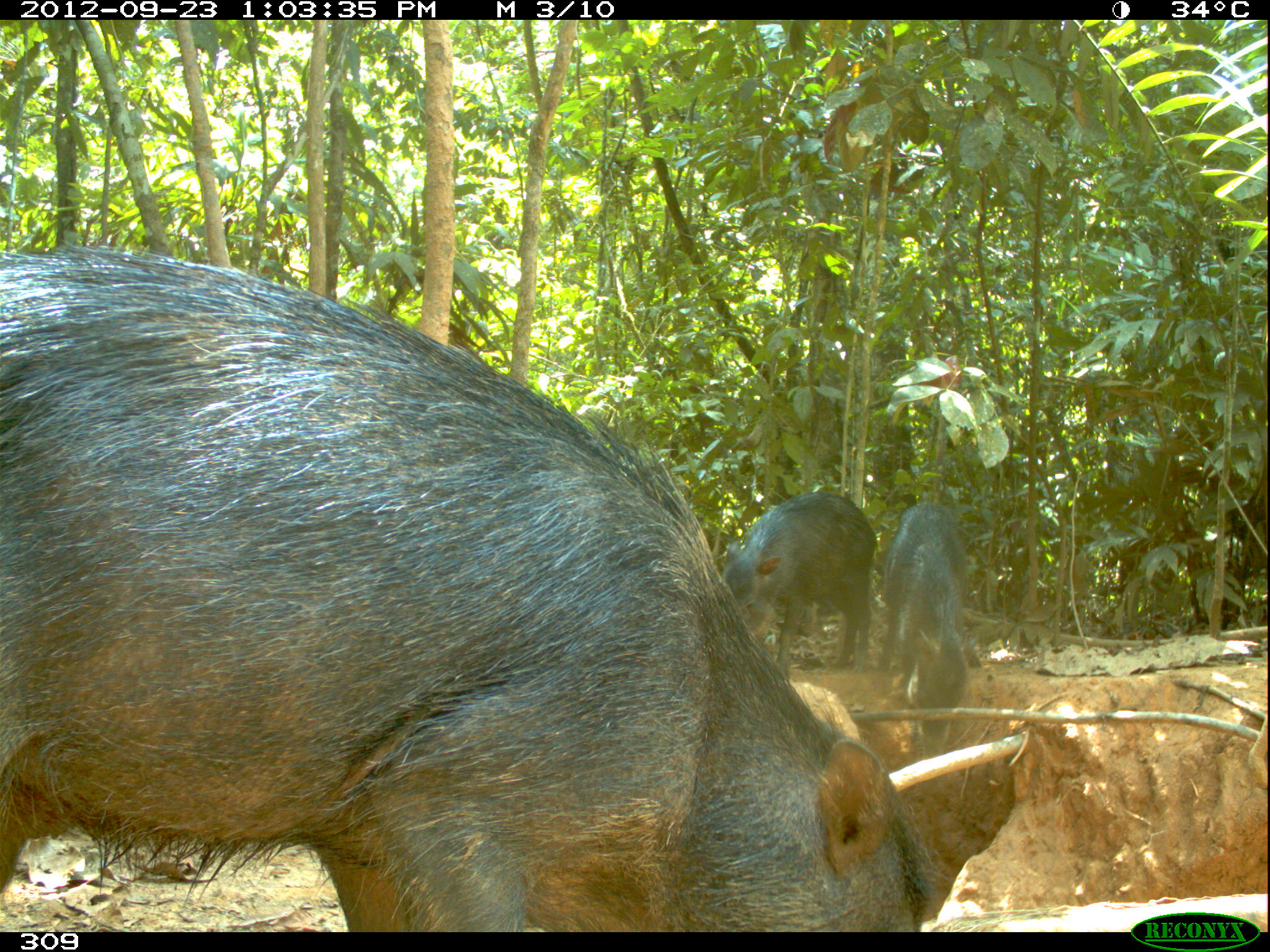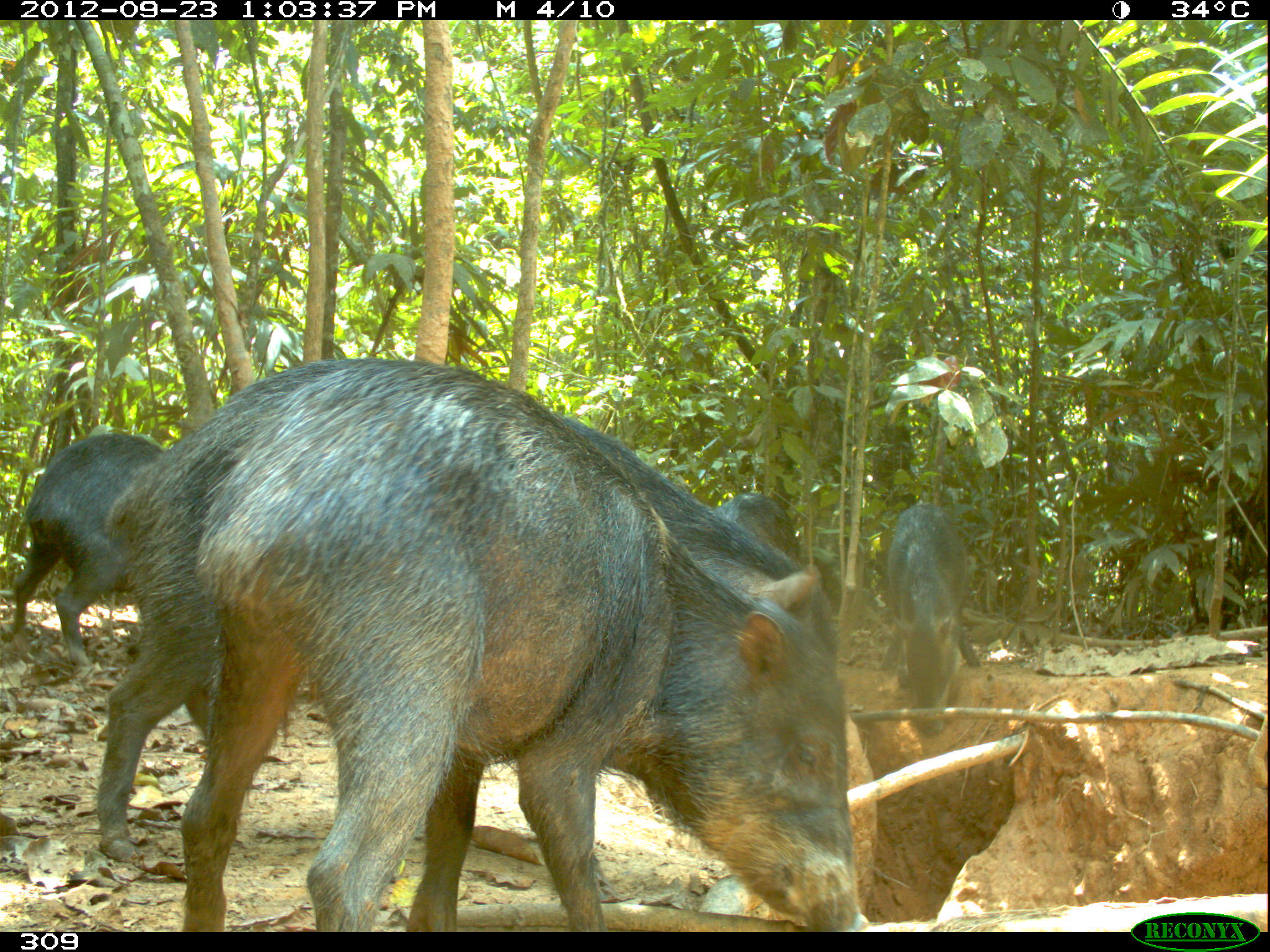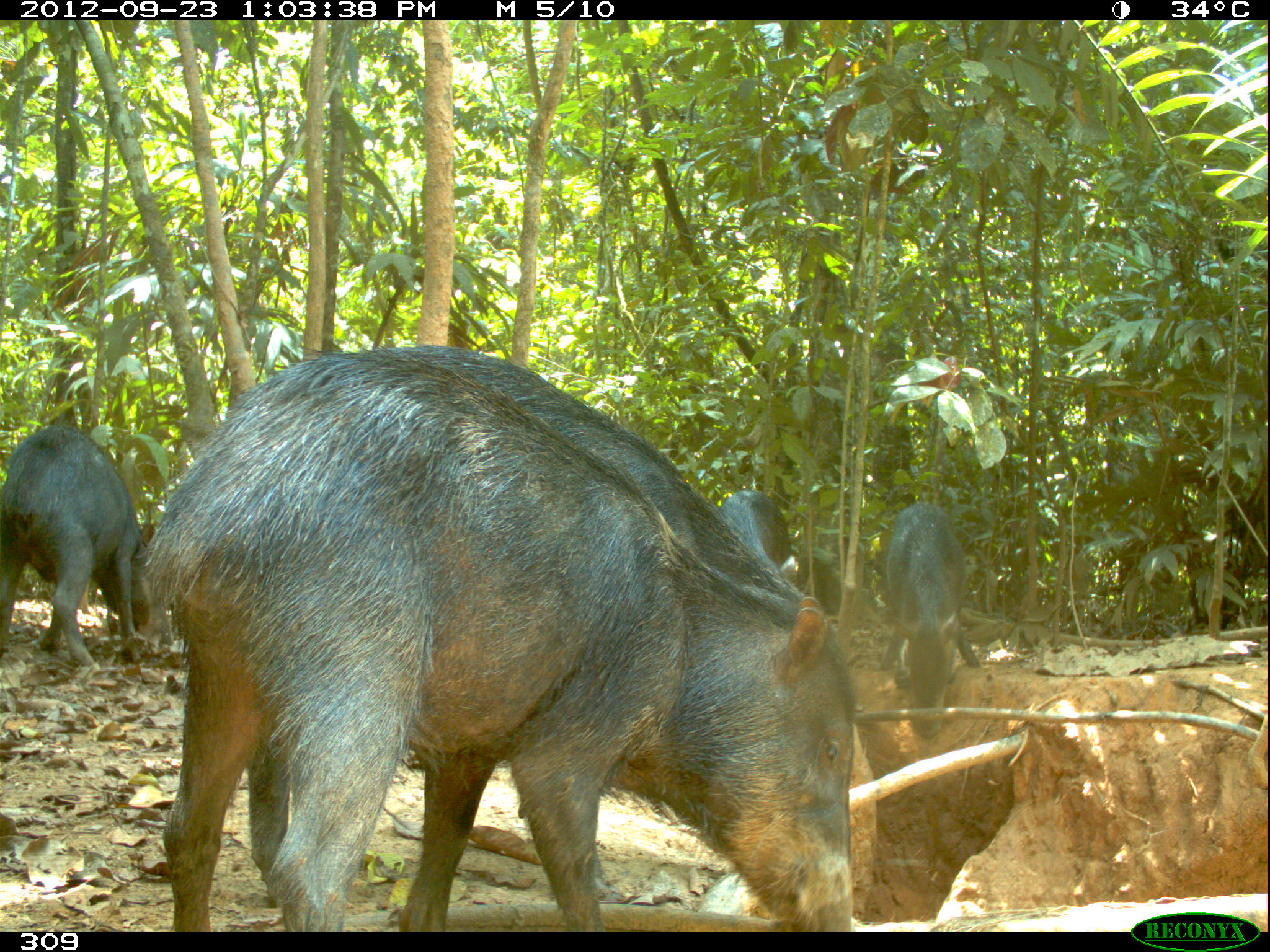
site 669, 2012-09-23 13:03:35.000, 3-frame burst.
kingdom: Animalia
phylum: Chordata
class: Mammalia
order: Artiodactyla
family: Tayassuidae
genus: Tayassu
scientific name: Tayassu pecari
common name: white-lipped peccary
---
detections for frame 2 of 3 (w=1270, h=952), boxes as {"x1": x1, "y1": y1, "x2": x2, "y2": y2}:
tayassu pecari: {"x1": 179, "y1": 364, "x2": 858, "y2": 930}; {"x1": 96, "y1": 357, "x2": 837, "y2": 862}; {"x1": 10, "y1": 432, "x2": 165, "y2": 665}; {"x1": 878, "y1": 501, "x2": 980, "y2": 732}; {"x1": 713, "y1": 492, "x2": 800, "y2": 563}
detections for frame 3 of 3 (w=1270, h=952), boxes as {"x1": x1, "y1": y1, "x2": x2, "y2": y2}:
tayassu pecari: {"x1": 144, "y1": 351, "x2": 850, "y2": 930}; {"x1": 246, "y1": 343, "x2": 853, "y2": 903}; {"x1": 0, "y1": 426, "x2": 148, "y2": 667}; {"x1": 878, "y1": 503, "x2": 980, "y2": 737}; {"x1": 717, "y1": 489, "x2": 795, "y2": 584}